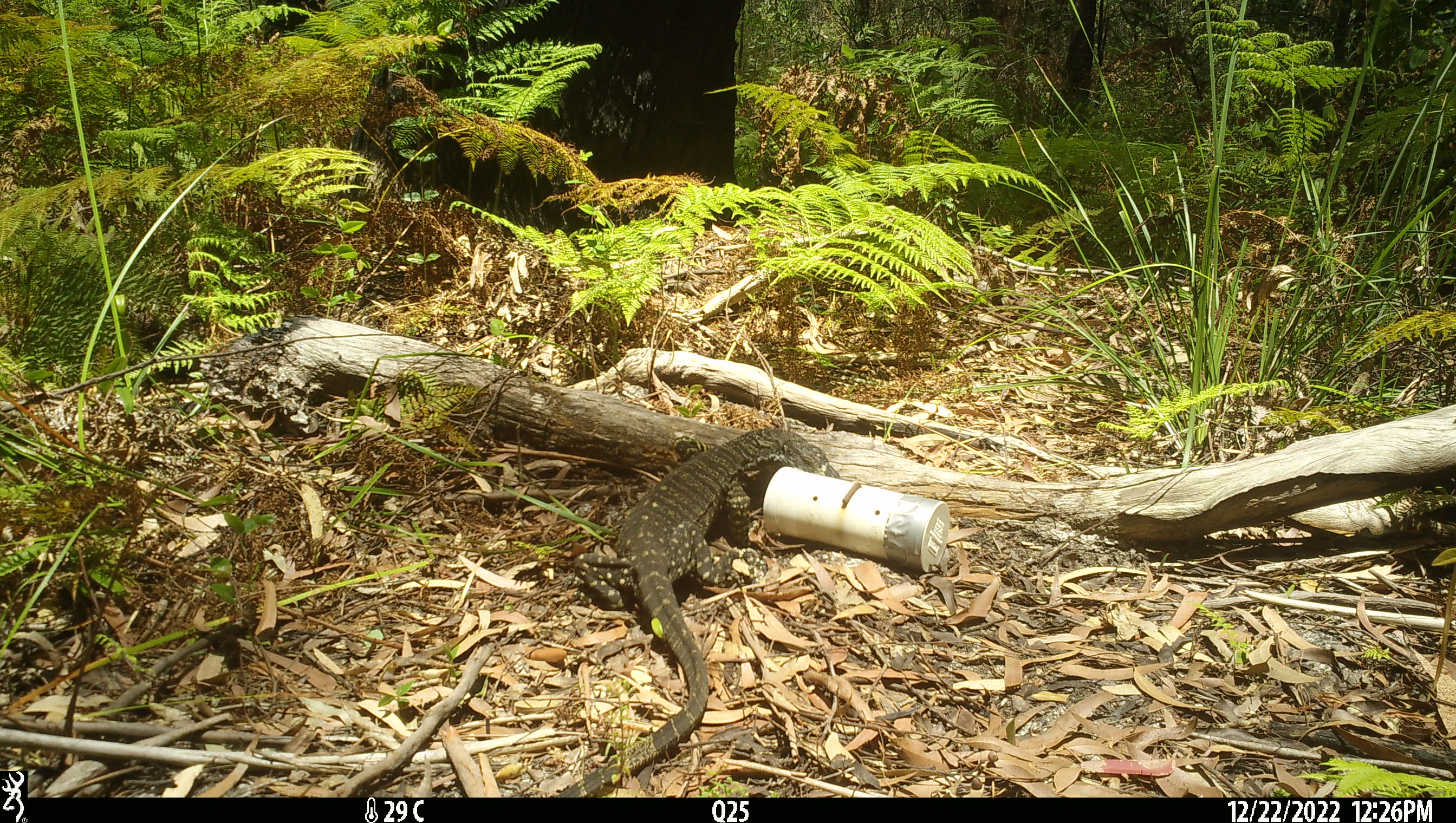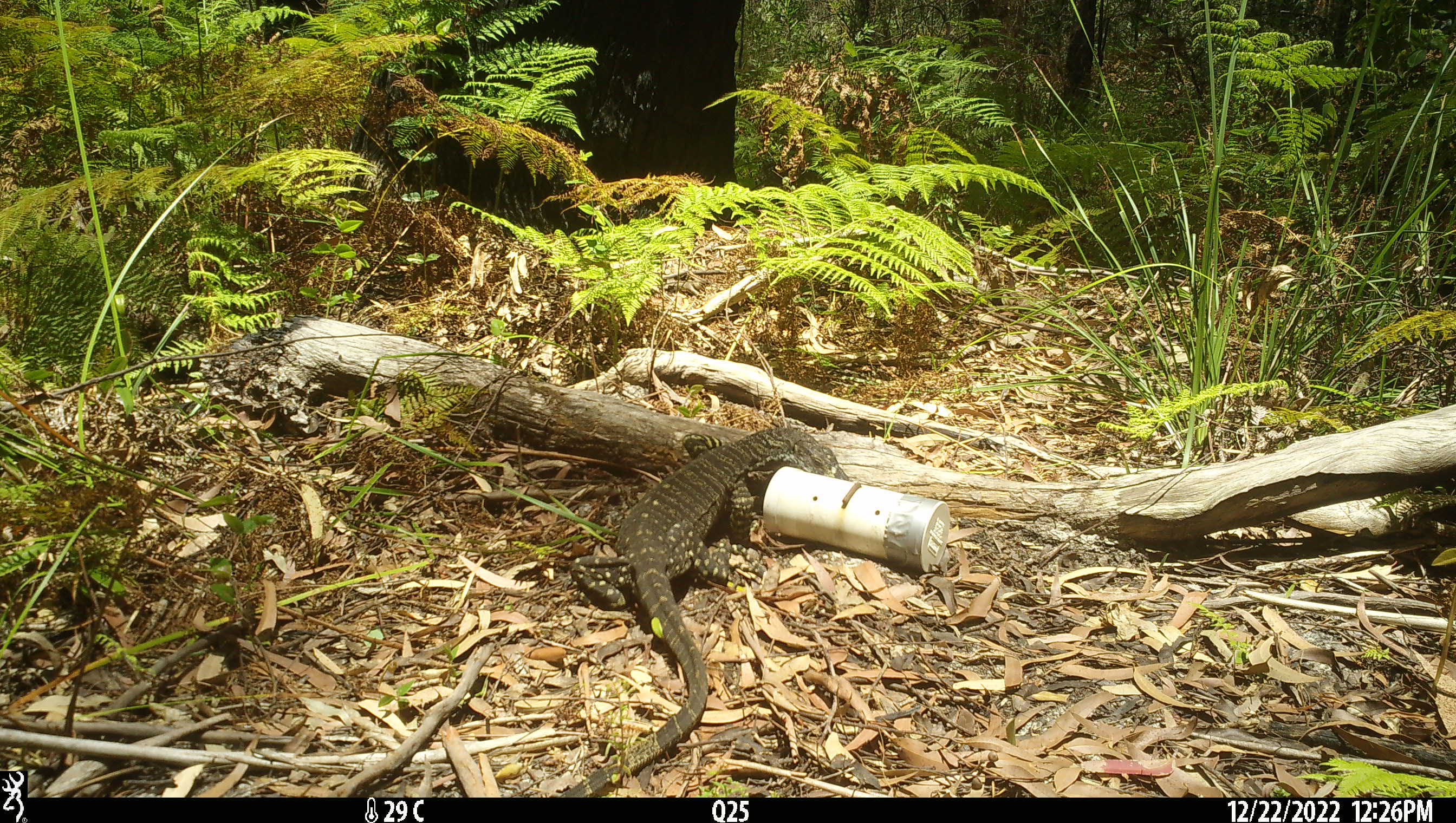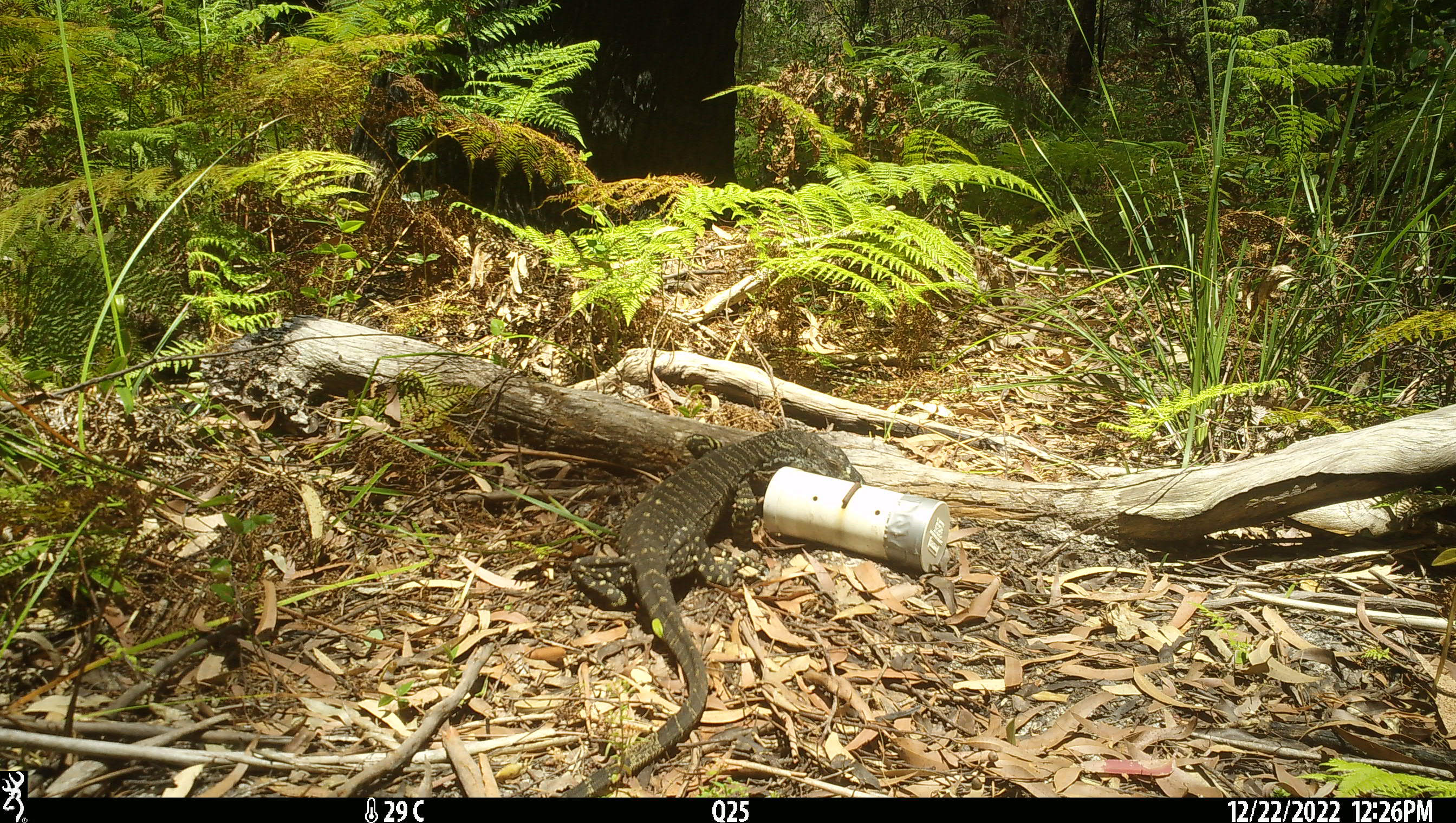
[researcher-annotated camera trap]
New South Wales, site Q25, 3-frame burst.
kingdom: Animalia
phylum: Chordata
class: Reptilia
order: Squamata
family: Varanidae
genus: Varanus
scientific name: Varanus varius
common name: lace monitor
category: goanna